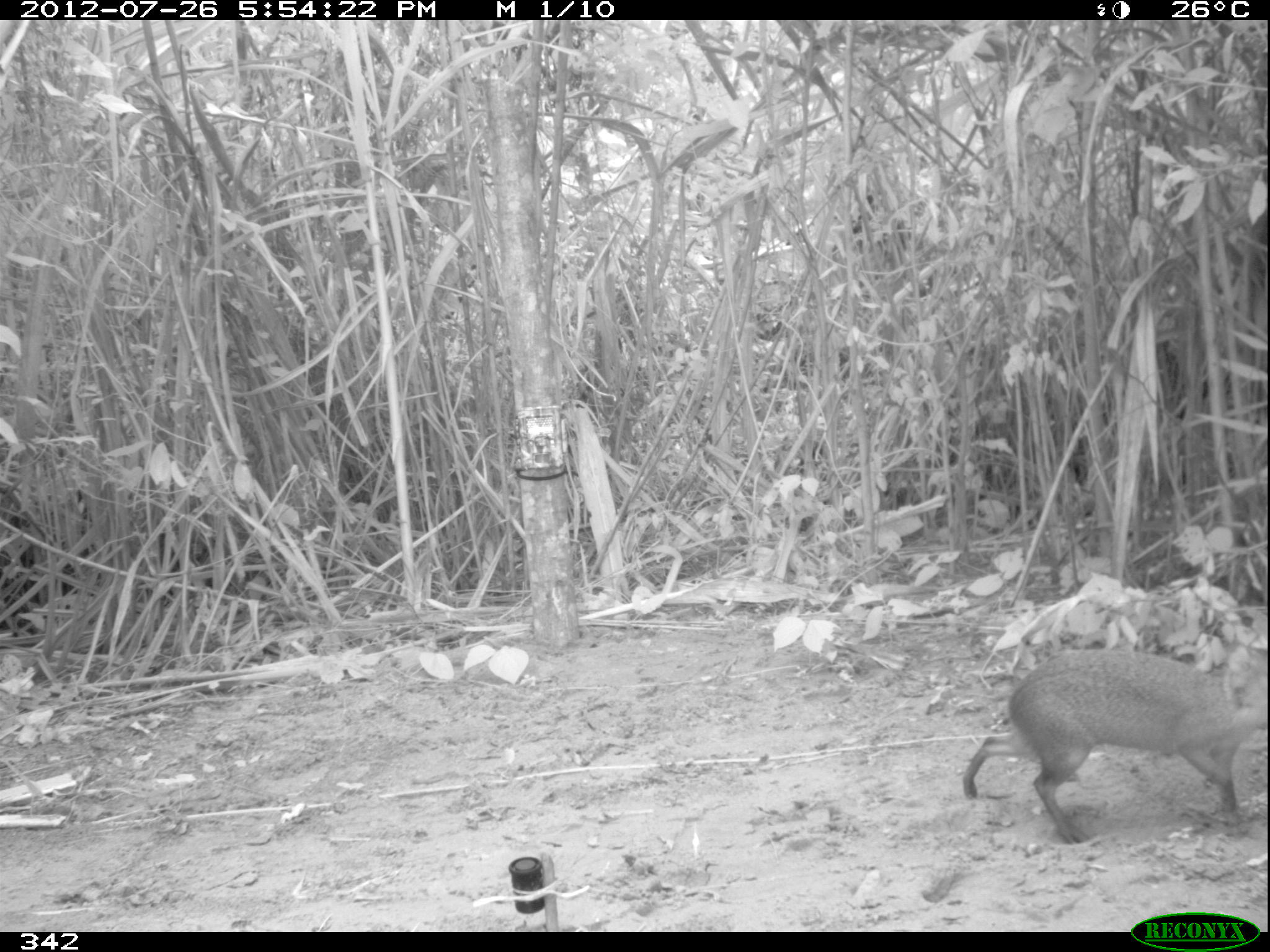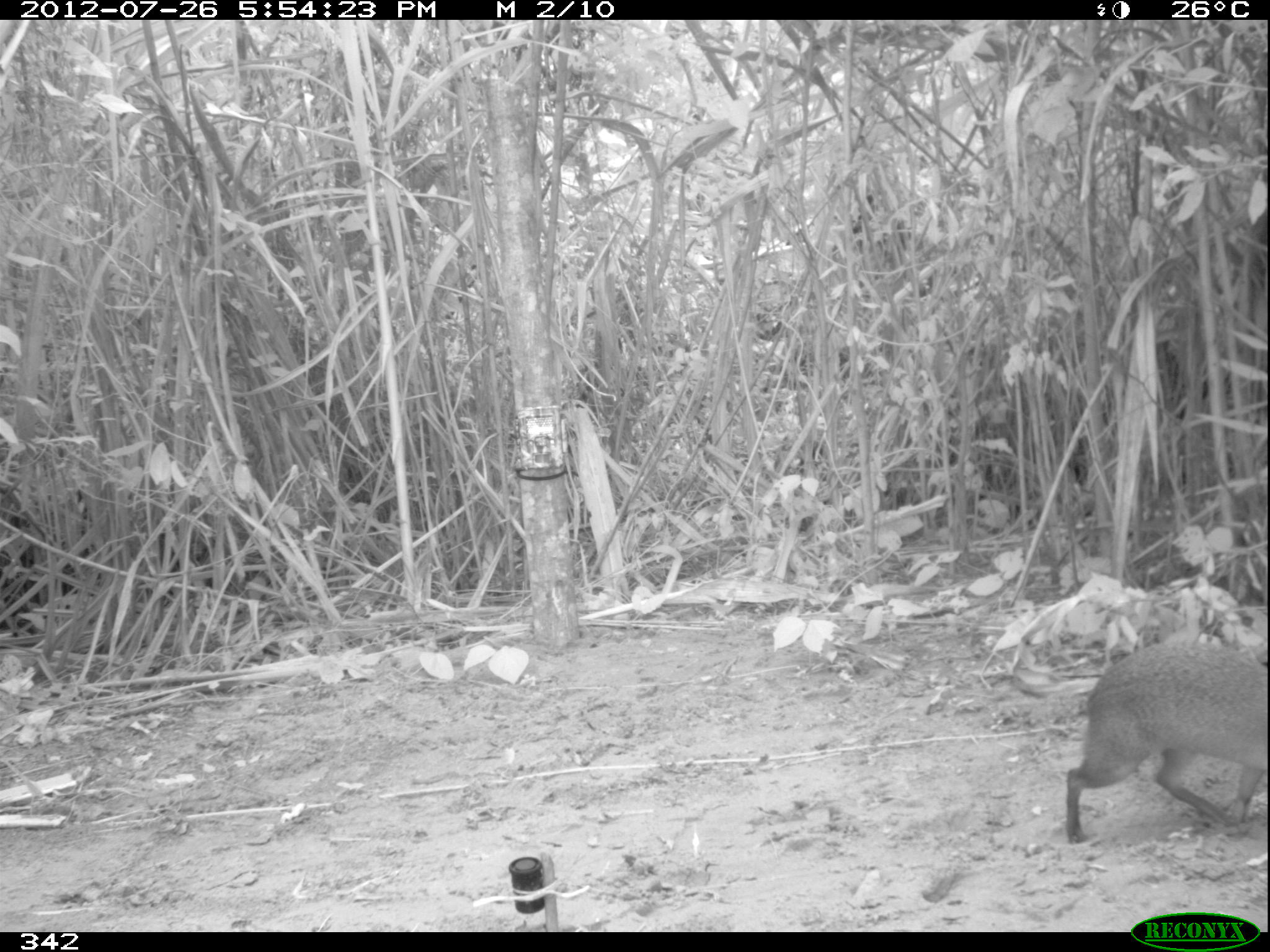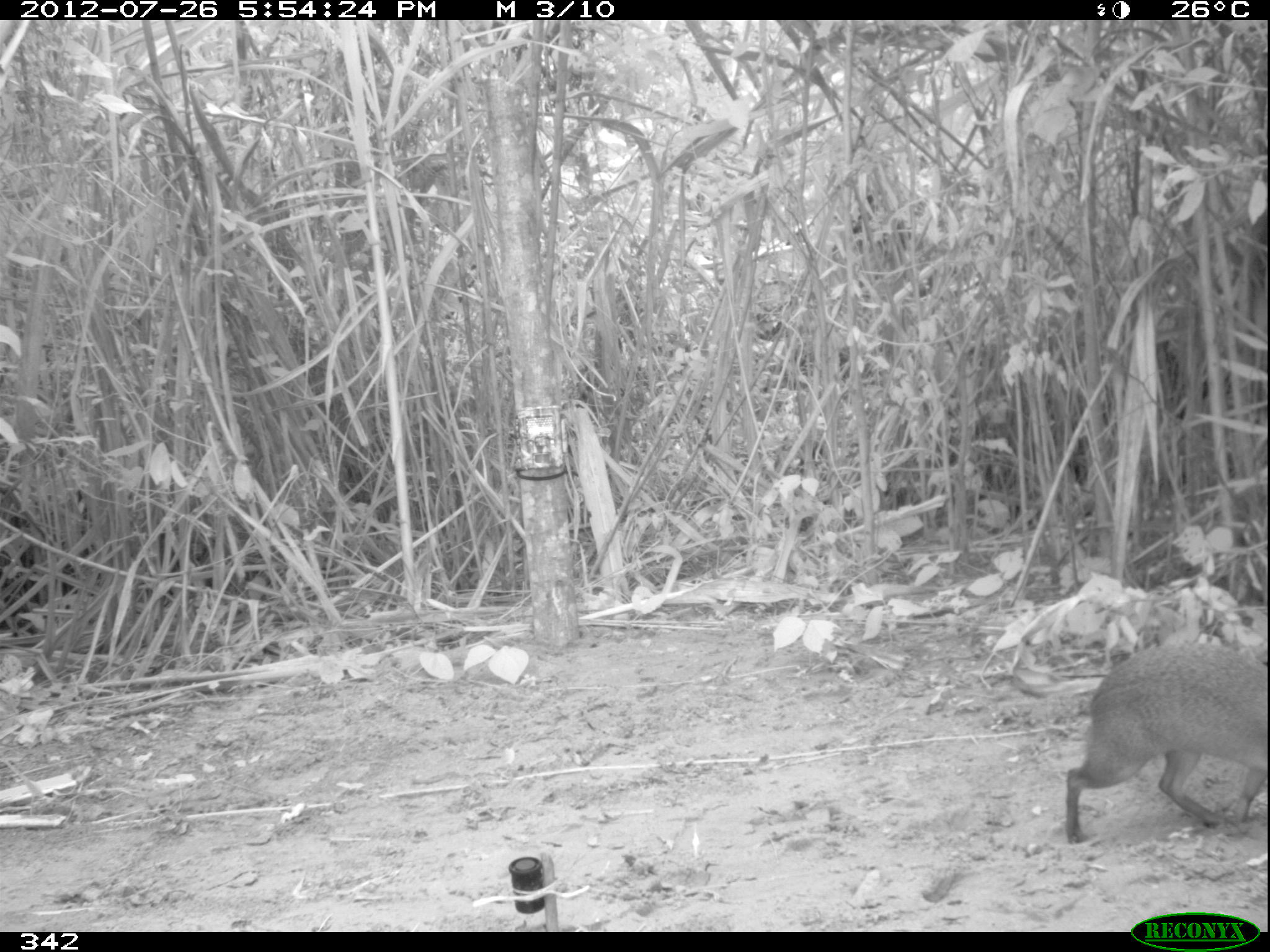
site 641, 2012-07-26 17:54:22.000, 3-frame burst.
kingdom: Animalia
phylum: Chordata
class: Mammalia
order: Rodentia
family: Dasyproctidae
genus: Dasyprocta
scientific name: Dasyprocta punctata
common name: central american agouti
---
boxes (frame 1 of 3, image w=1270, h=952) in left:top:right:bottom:
dasyprocta punctata: 959:646:1263:846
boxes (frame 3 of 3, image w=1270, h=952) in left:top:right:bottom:
dasyprocta punctata: 1063:635:1266:844